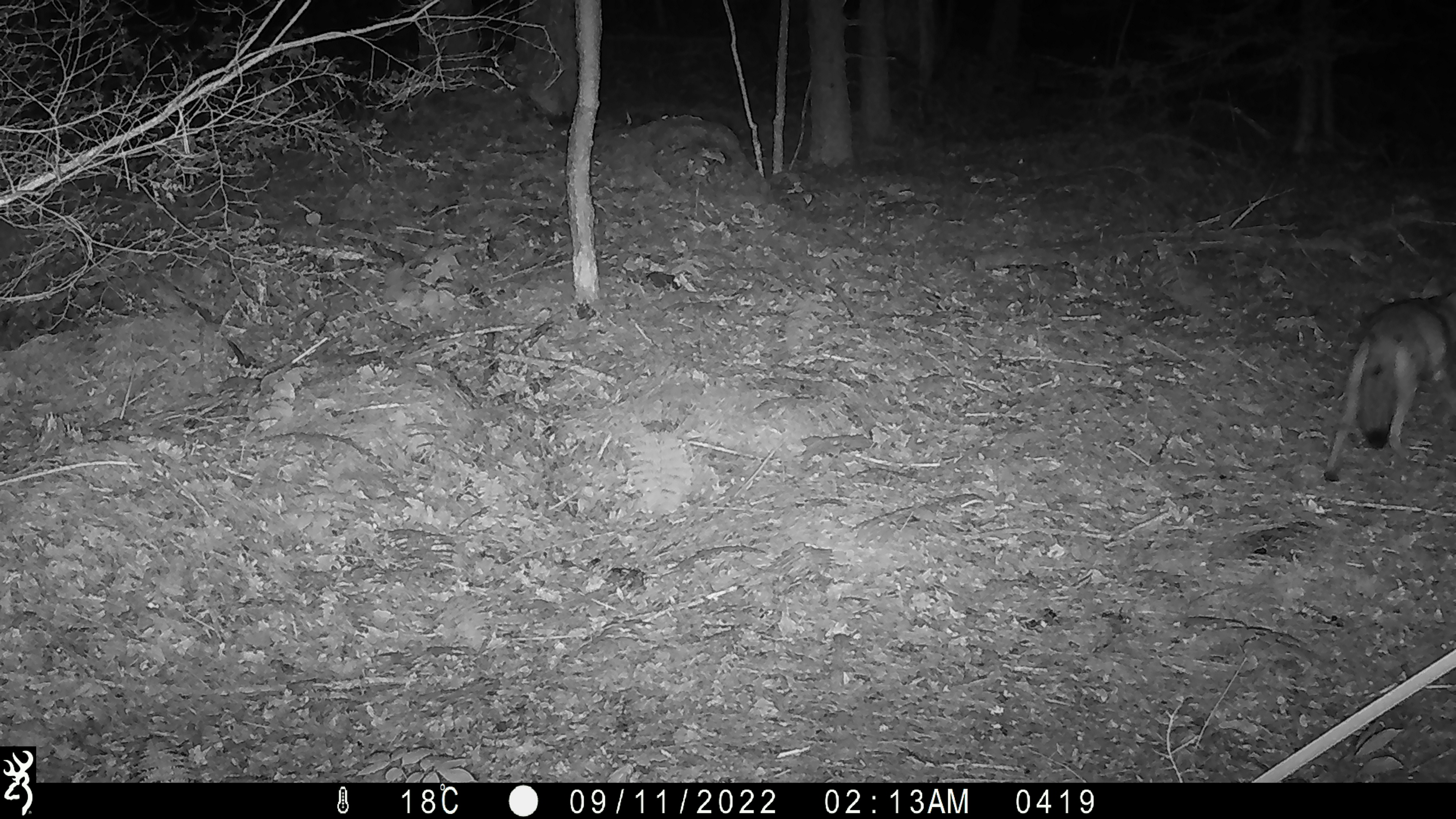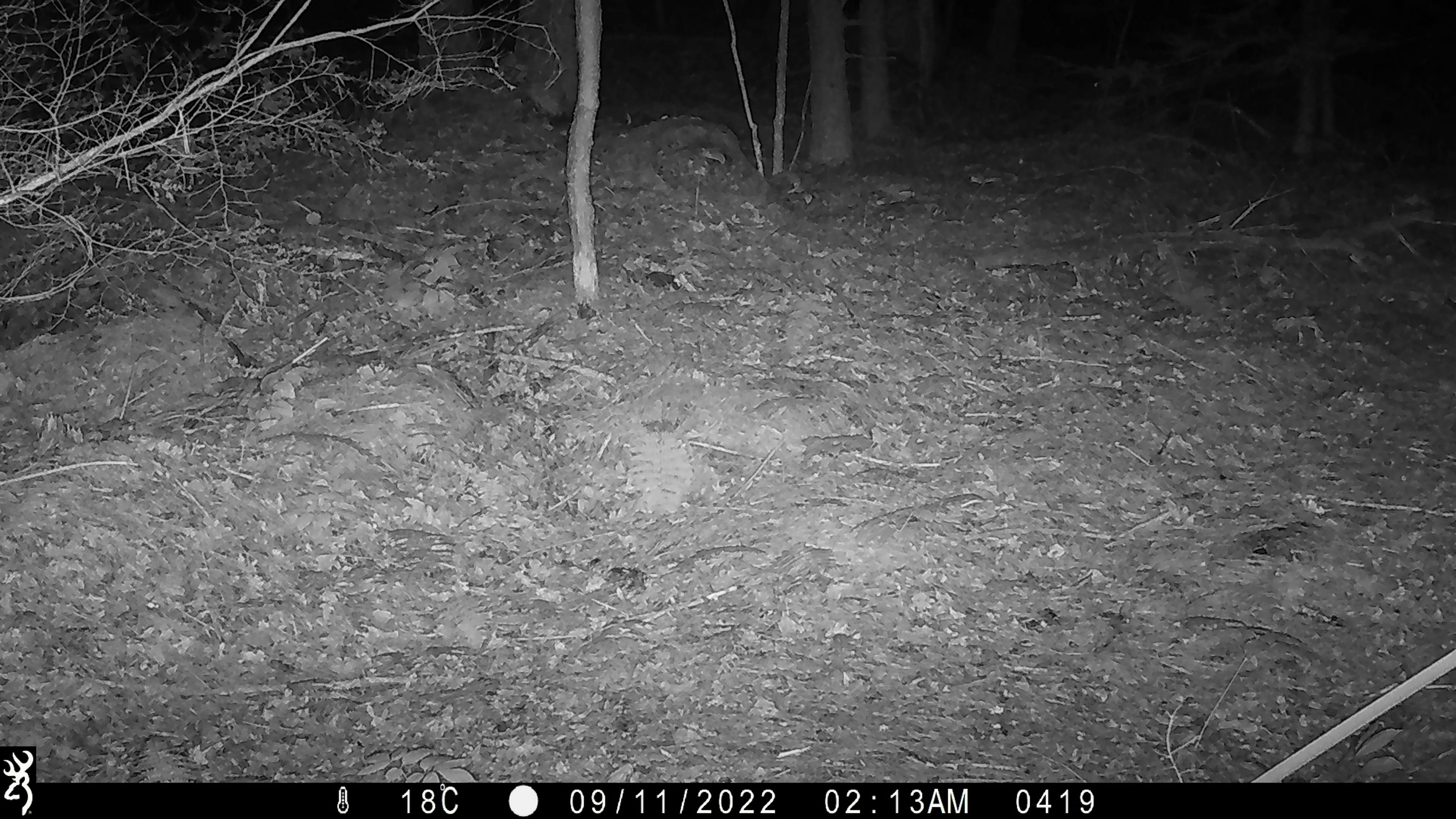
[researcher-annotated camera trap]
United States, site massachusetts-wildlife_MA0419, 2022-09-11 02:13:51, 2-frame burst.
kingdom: Animalia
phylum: Chordata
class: Mammalia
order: Carnivora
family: Canidae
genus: Canis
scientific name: Canis latrans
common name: coyote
Coyote (Canis latrans).